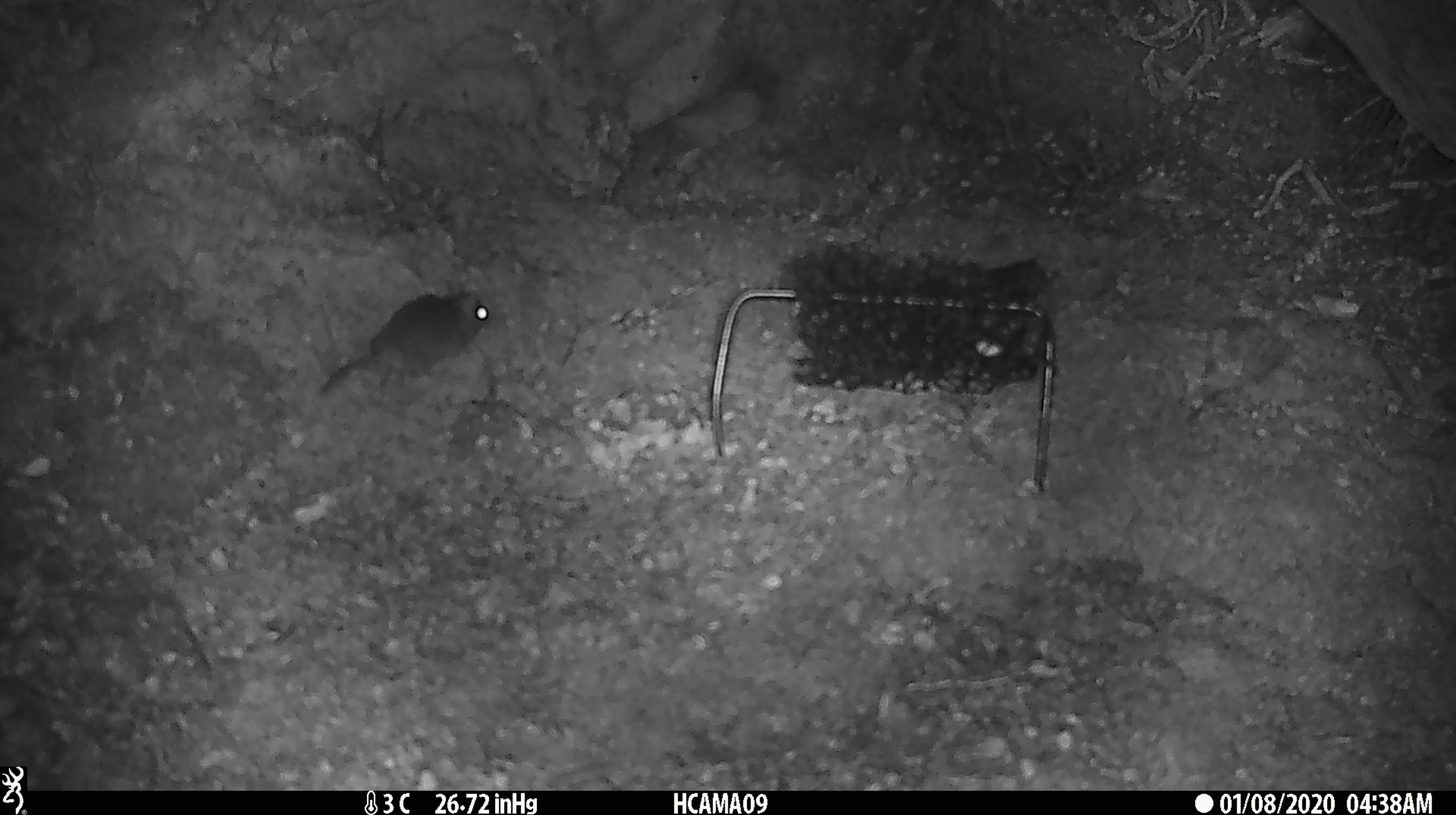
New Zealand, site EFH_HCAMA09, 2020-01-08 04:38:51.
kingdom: Animalia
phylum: Chordata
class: Mammalia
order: Rodentia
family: Muridae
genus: Mus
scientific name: Mus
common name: mouse